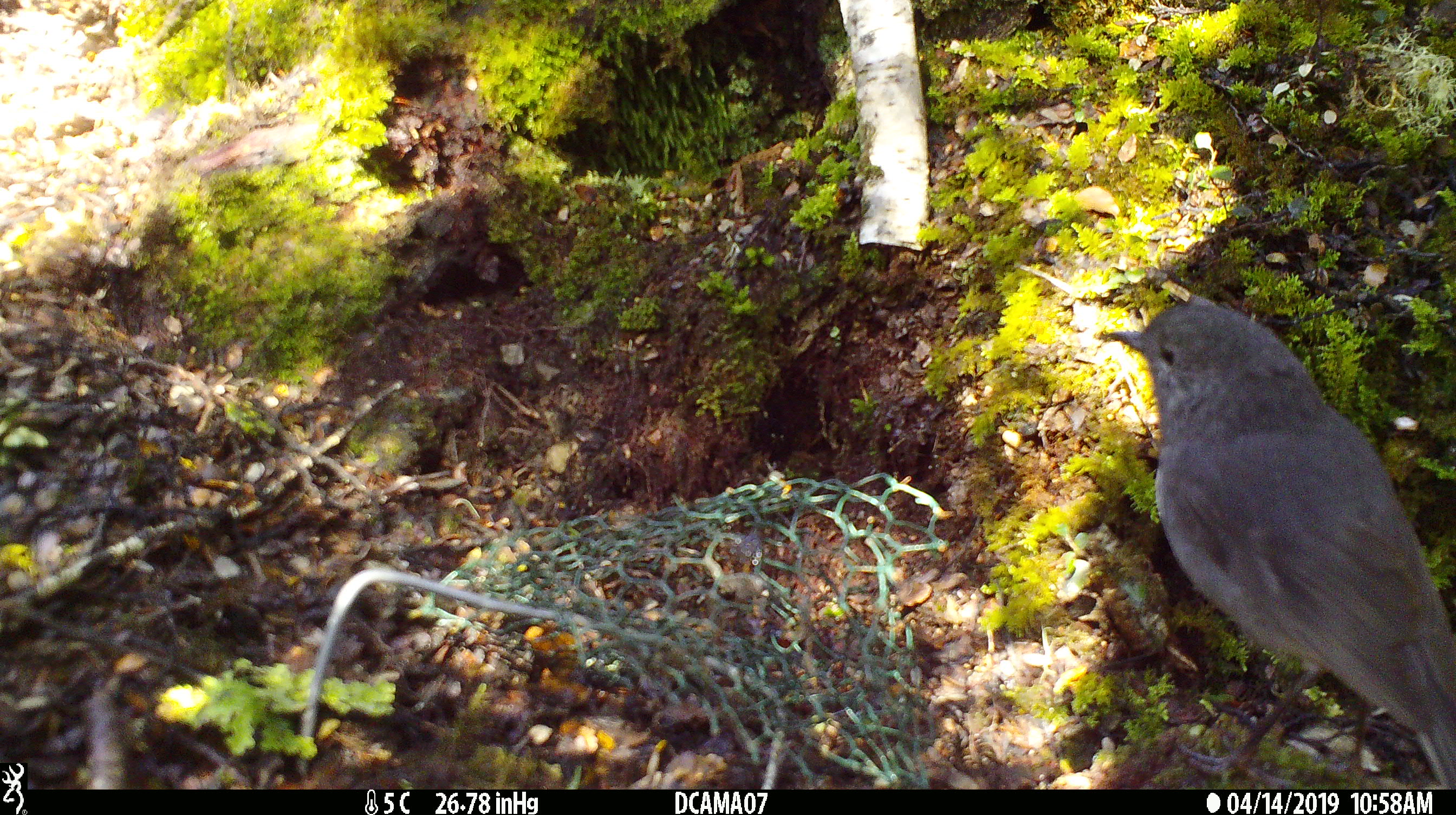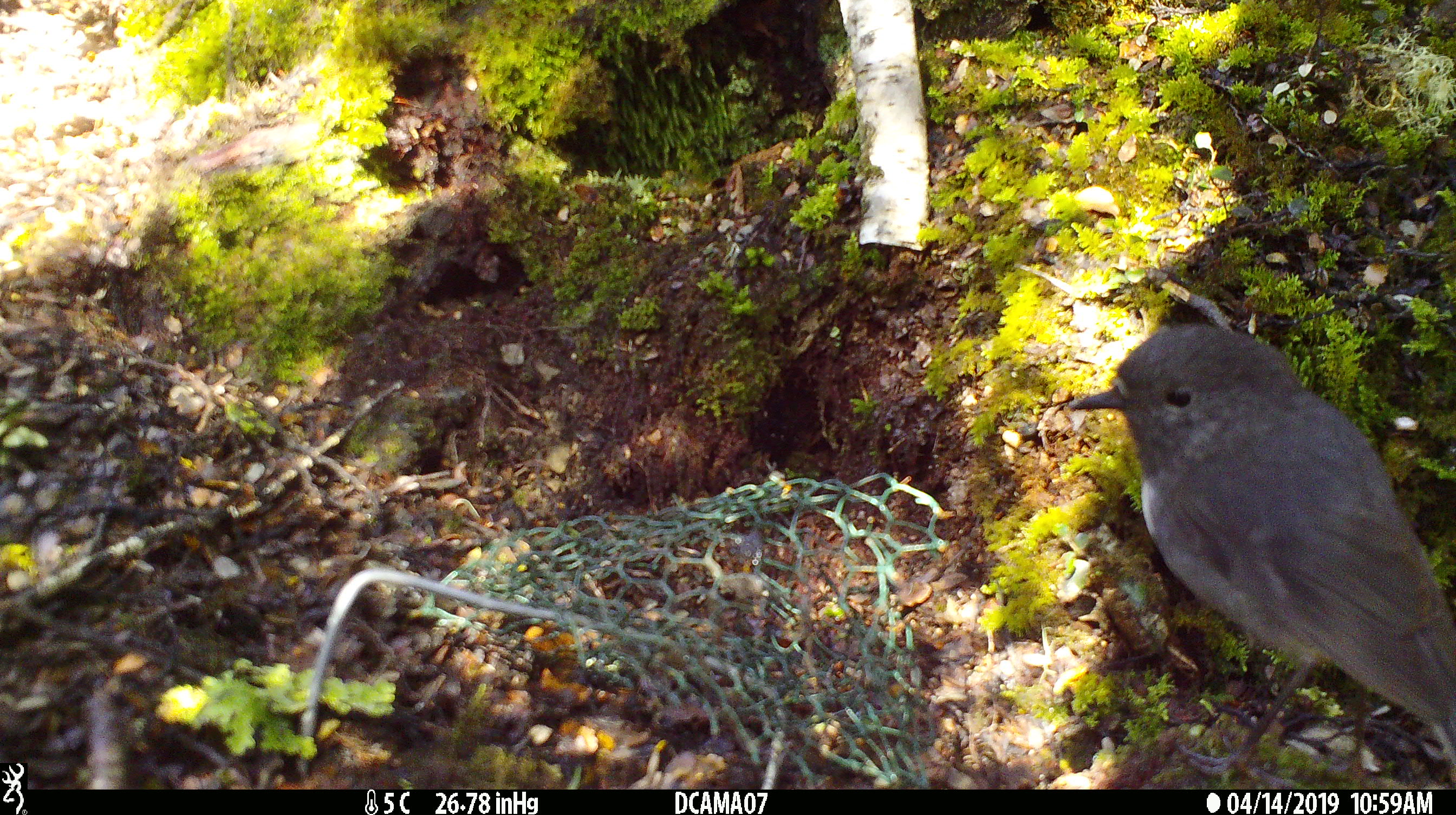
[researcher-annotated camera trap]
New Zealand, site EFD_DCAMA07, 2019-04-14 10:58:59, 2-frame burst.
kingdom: Animalia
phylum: Chordata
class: Aves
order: Passeriformes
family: Petroicidae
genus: Petroica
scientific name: Petroica australis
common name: new zealand robin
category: robin